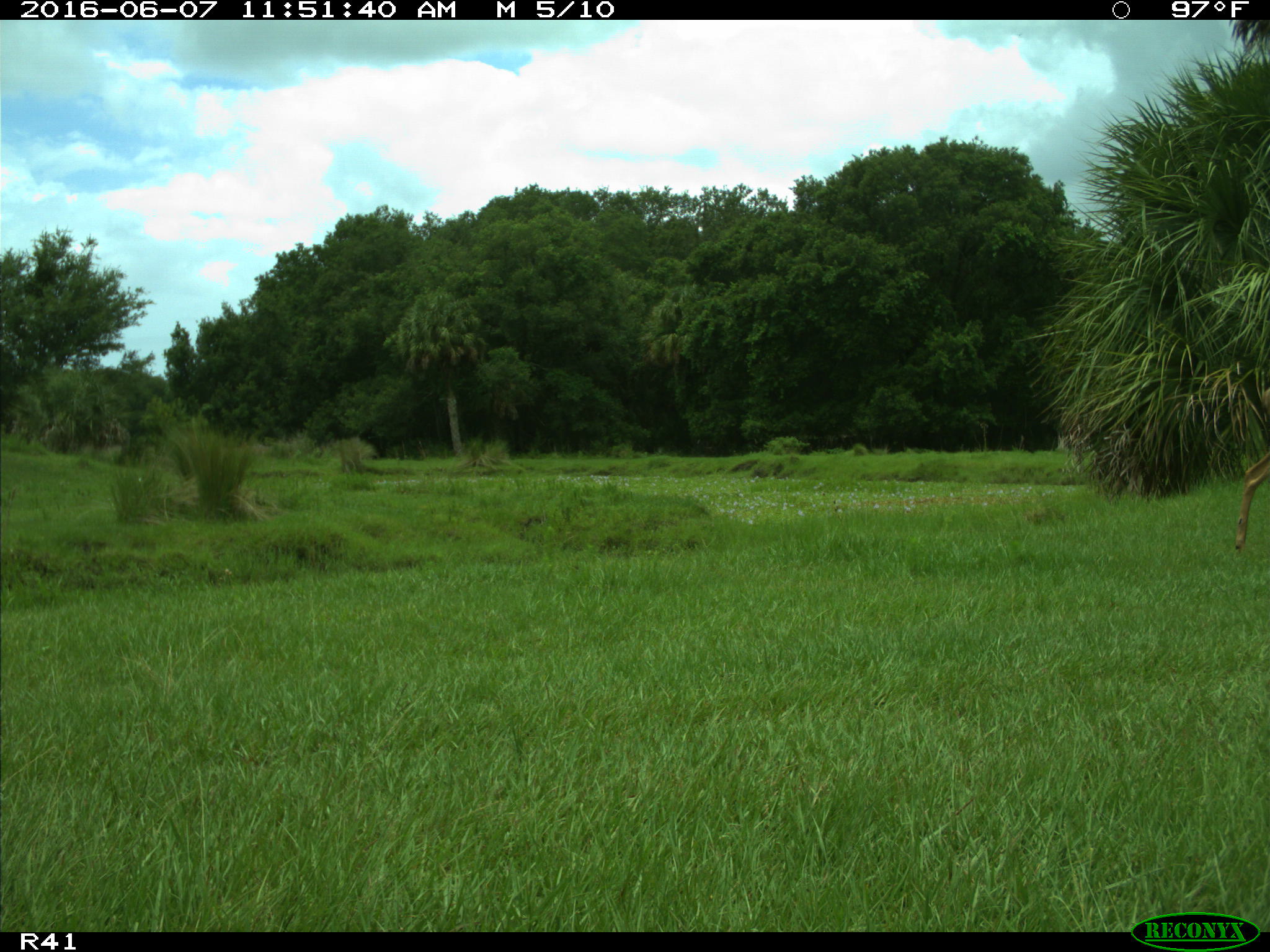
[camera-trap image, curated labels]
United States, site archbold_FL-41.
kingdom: Animalia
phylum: Chordata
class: Mammalia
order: Artiodactyla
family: Cervidae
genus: Odocoileus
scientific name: Odocoileus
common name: deer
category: unidentified deer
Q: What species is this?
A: Unidentified deer (deer) (Odocoileus).